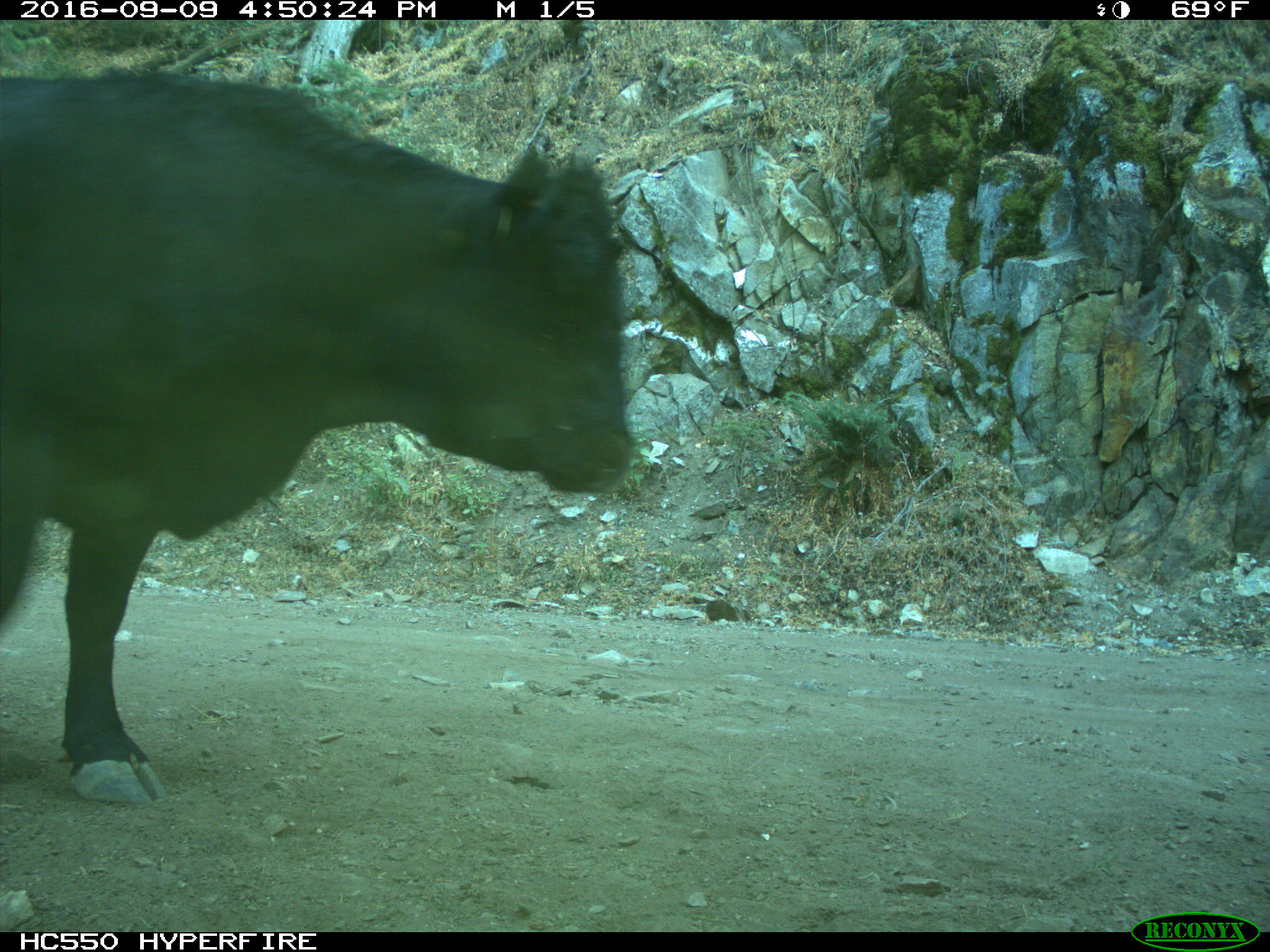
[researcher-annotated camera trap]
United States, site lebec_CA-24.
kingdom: Animalia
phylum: Chordata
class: Mammalia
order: Artiodactyla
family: Bovidae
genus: Bos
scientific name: Bos taurus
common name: domestic cow